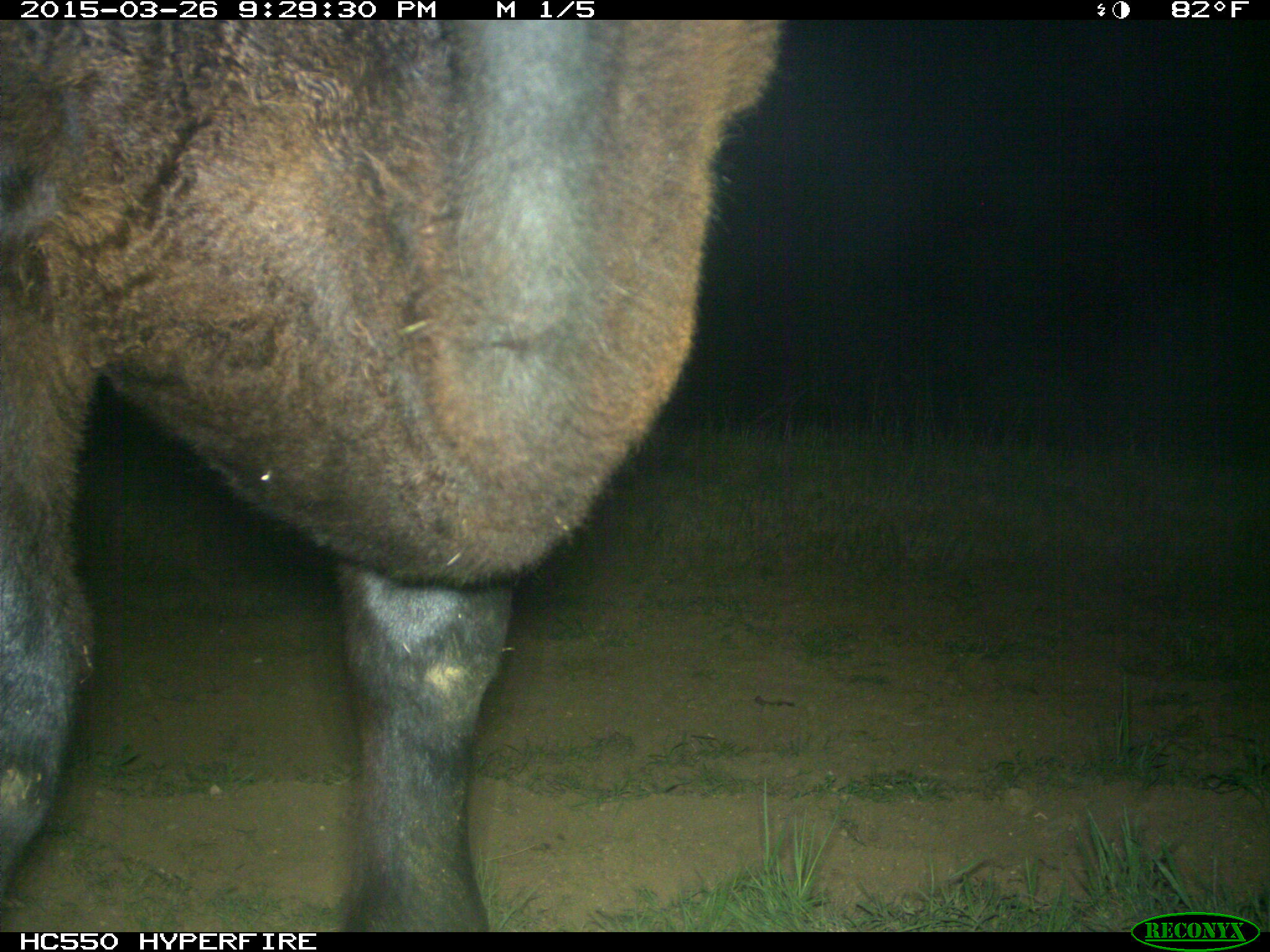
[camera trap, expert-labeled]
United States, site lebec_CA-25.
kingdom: Animalia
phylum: Chordata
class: Mammalia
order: Artiodactyla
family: Bovidae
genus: Bos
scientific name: Bos taurus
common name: domestic cow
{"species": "Bos taurus (domestic cow)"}